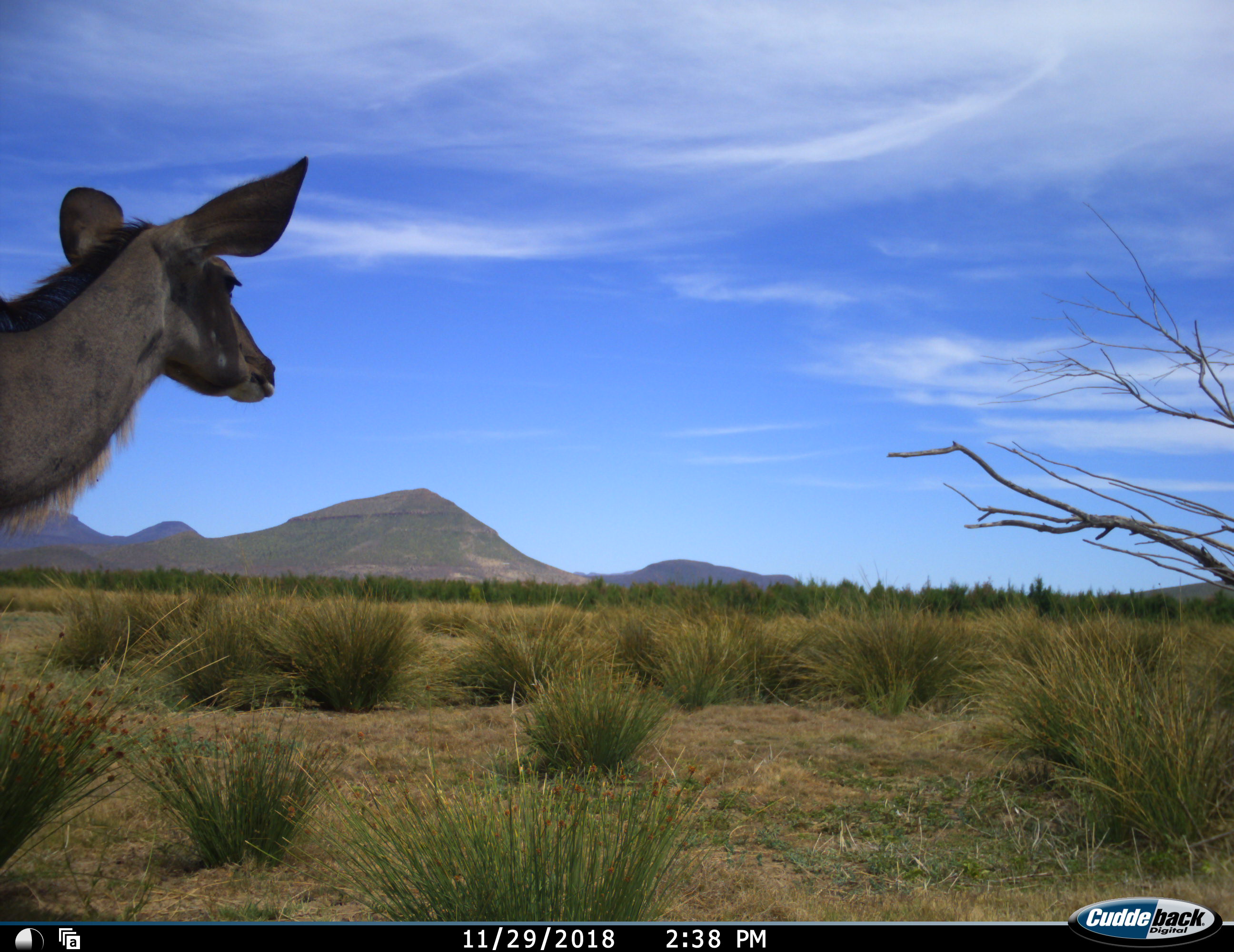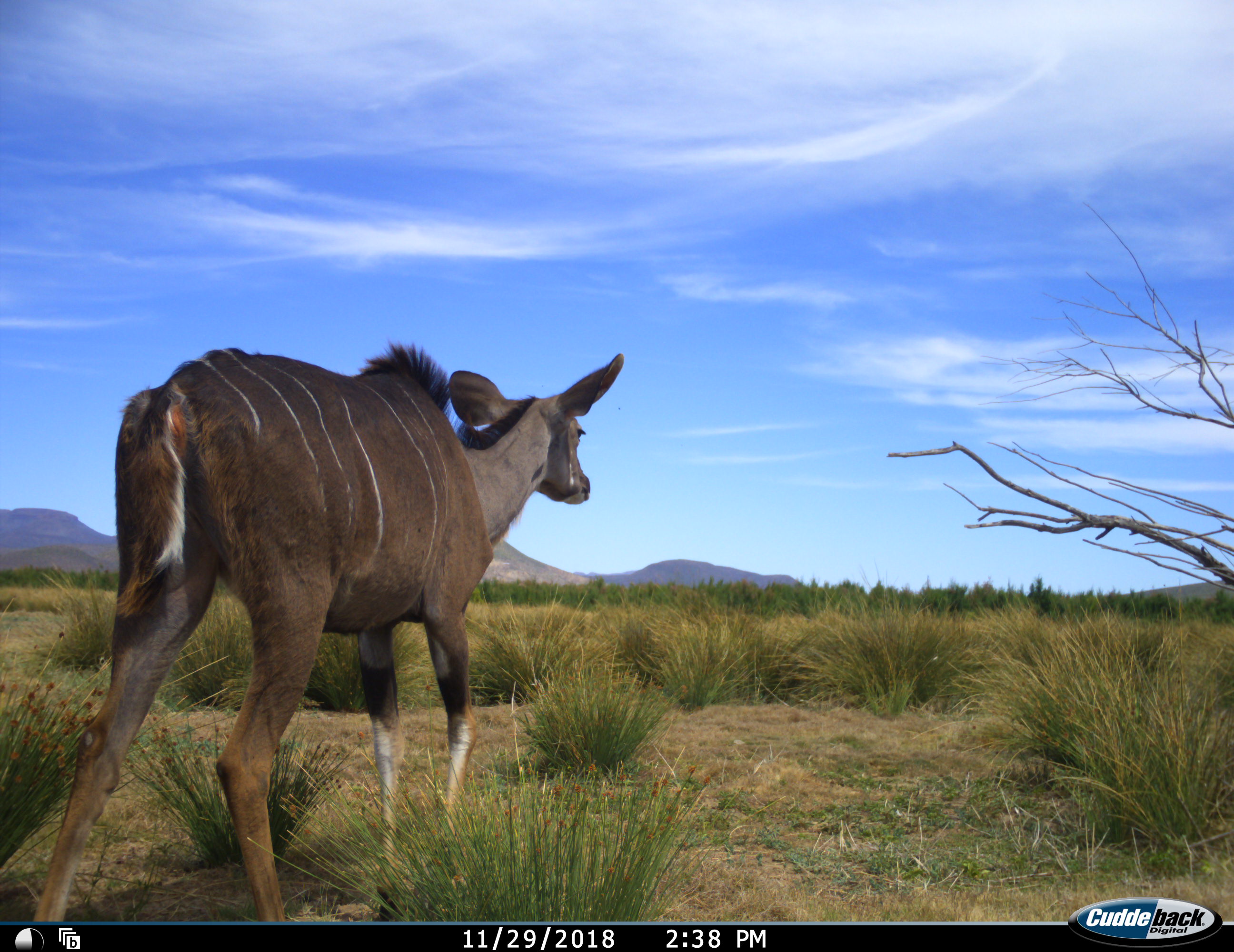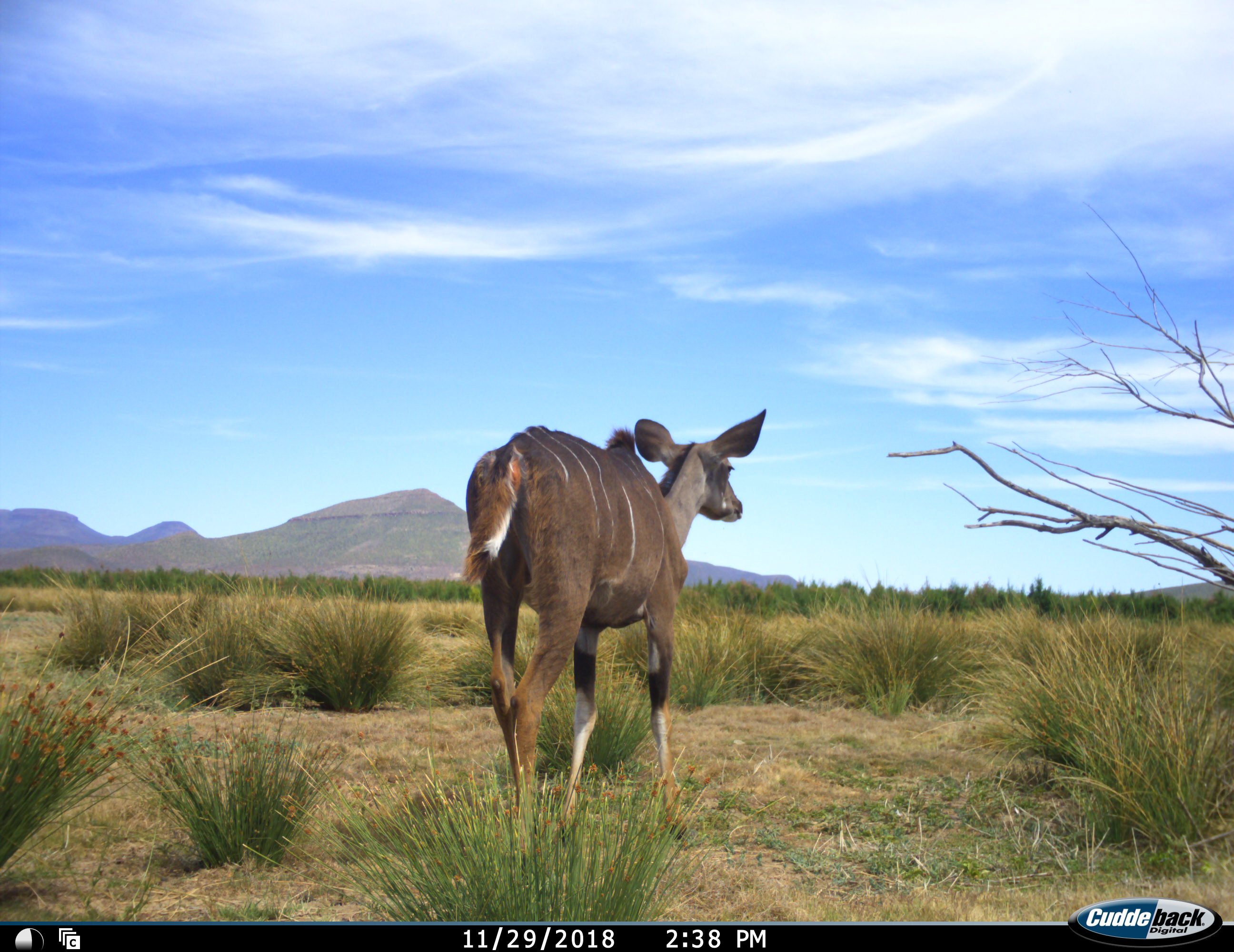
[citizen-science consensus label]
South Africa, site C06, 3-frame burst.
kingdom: Animalia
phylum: Chordata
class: Mammalia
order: Artiodactyla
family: Bovidae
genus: Tragelaphus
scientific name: Tragelaphus strepsiceros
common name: greater kudu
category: kudu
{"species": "kudu (greater kudu) (Tragelaphus strepsiceros)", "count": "1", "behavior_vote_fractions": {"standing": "11%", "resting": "0%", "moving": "89%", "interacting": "0%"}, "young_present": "0%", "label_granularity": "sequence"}